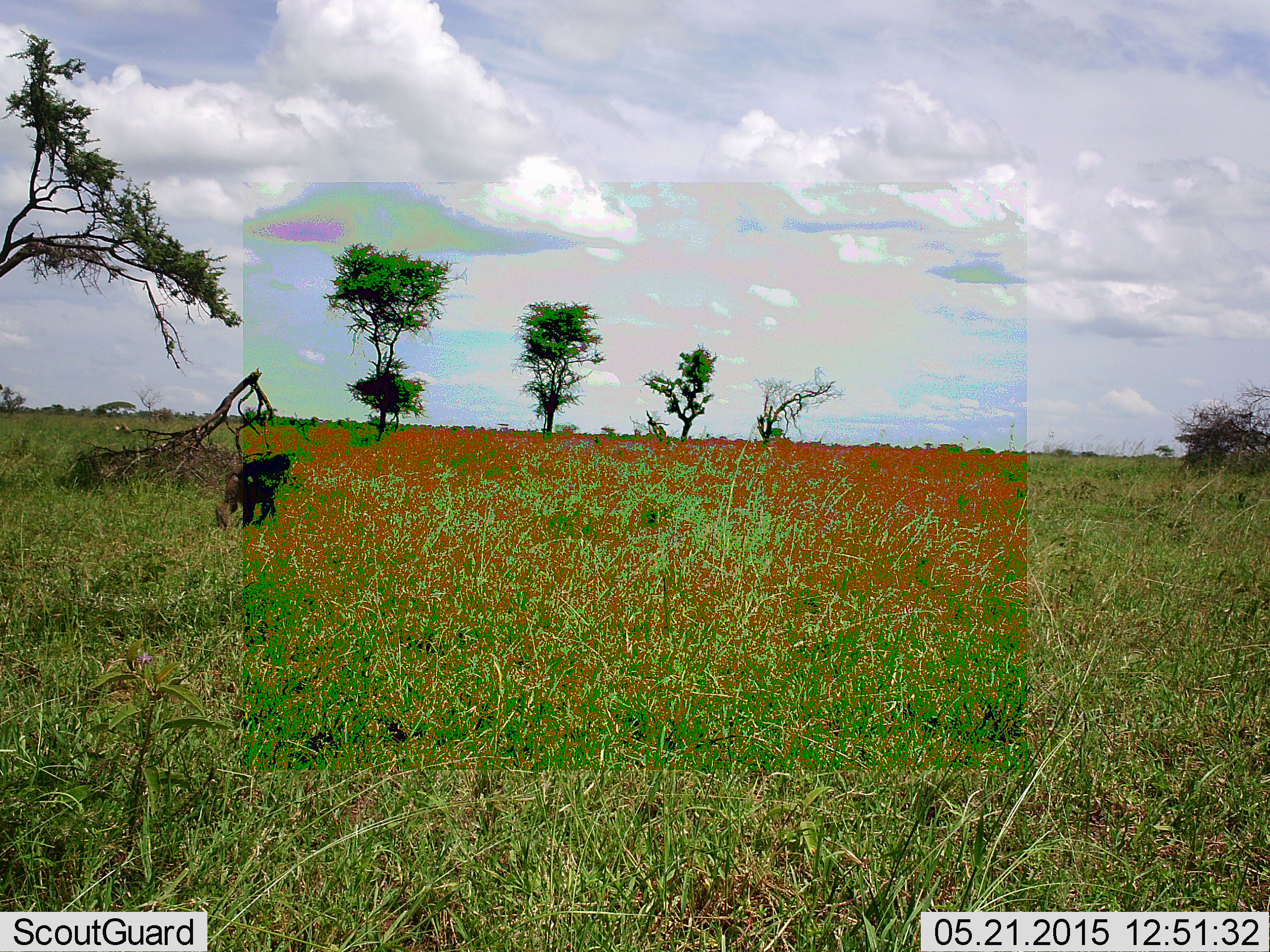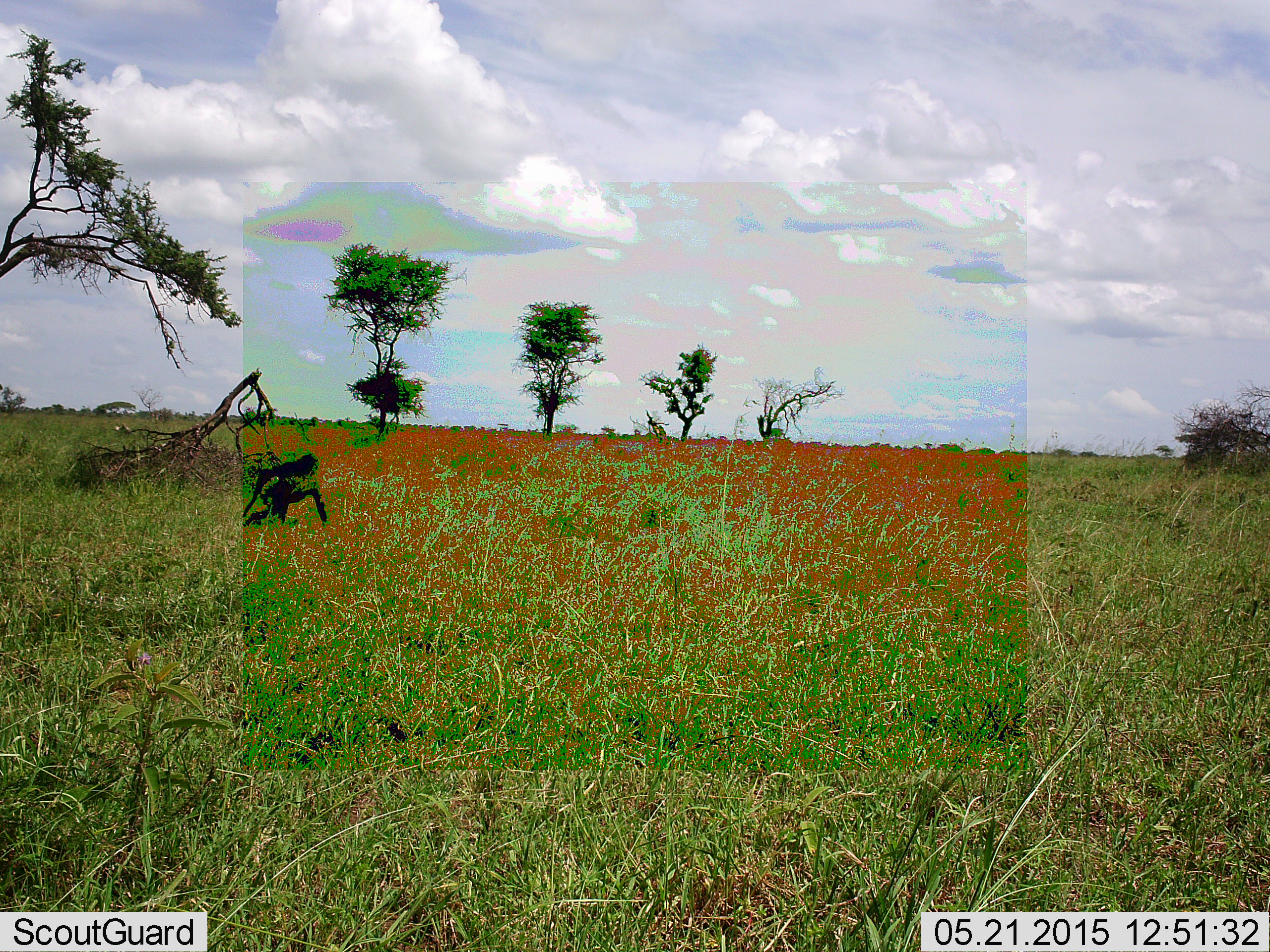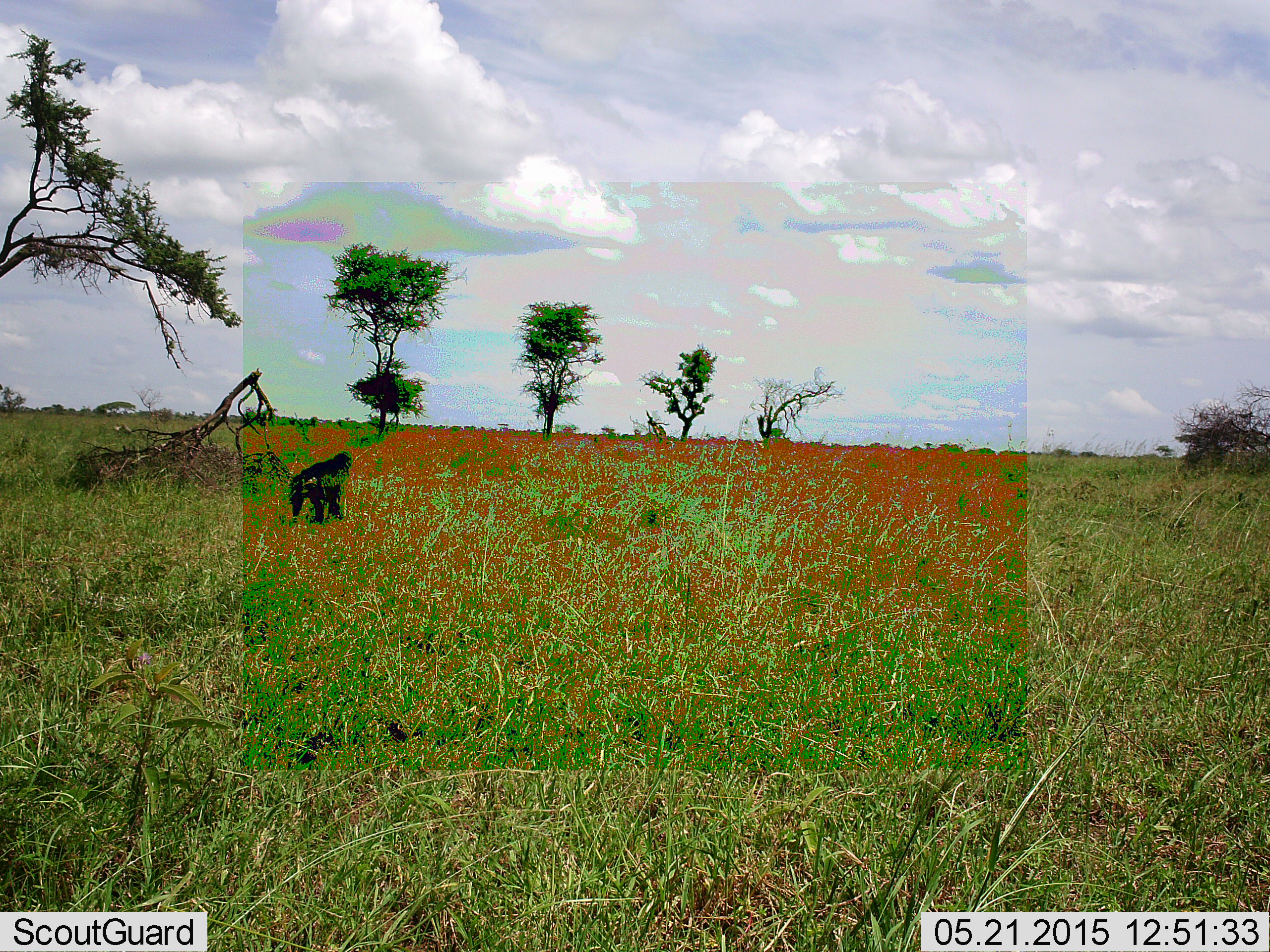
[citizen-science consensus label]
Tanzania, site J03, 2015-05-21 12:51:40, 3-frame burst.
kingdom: Animalia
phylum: Chordata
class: Mammalia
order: Primates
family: Cercopithecidae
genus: Papio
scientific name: Papio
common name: baboon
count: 1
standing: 10%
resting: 0%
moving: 100%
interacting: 0%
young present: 0%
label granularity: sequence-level